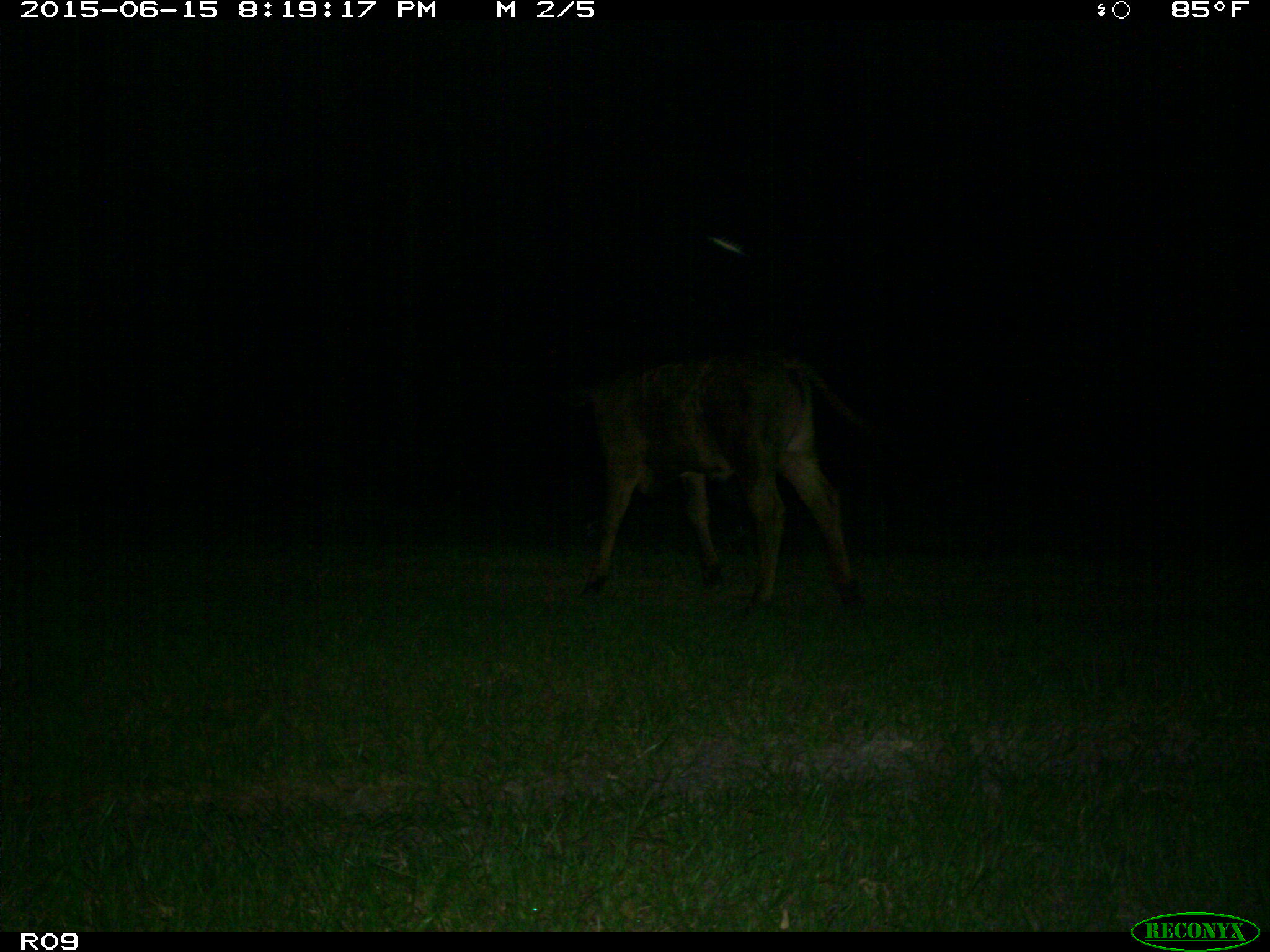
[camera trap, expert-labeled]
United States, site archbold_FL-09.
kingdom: Animalia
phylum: Chordata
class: Mammalia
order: Artiodactyla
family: Bovidae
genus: Bos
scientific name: Bos taurus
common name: domestic cow